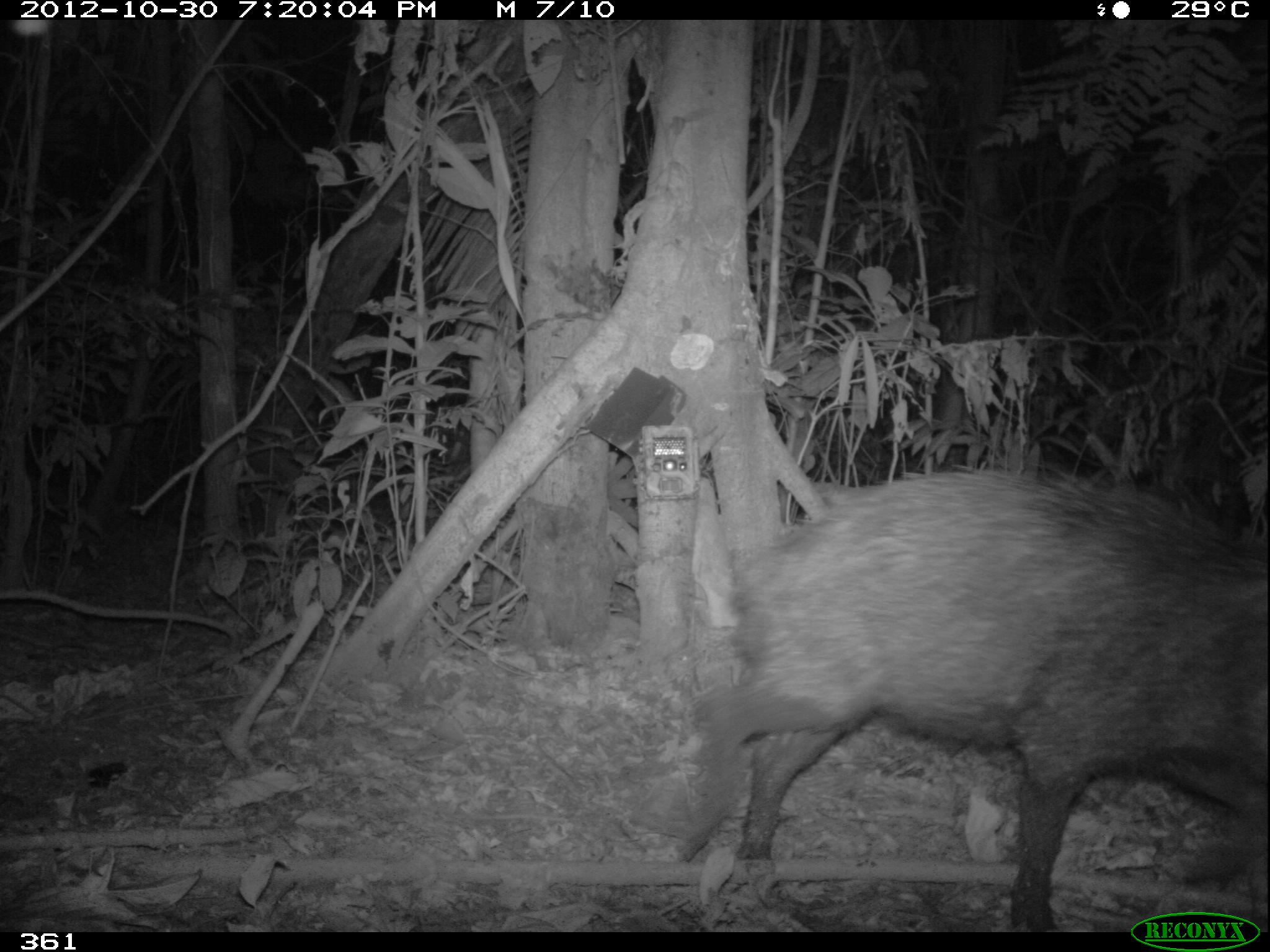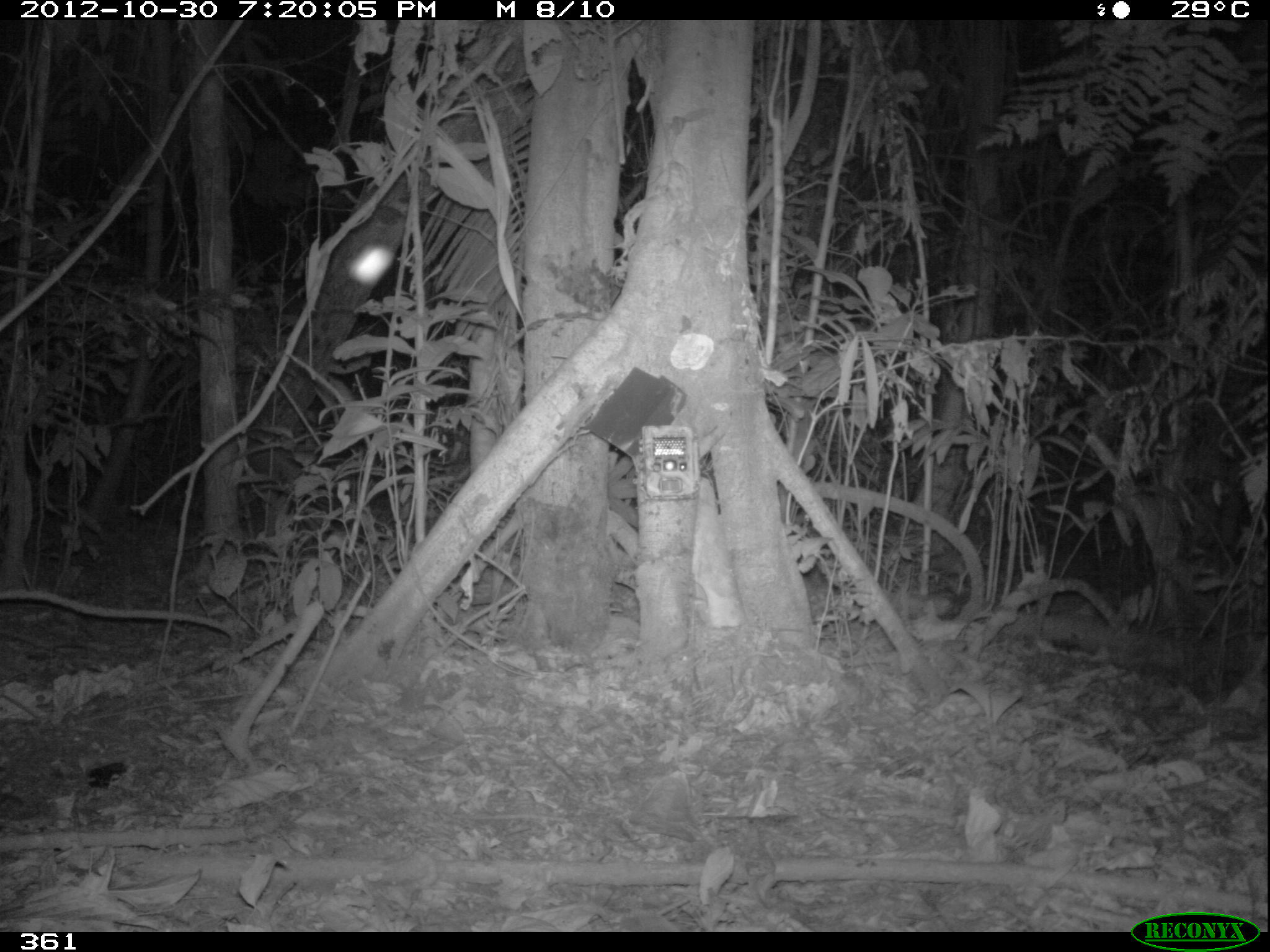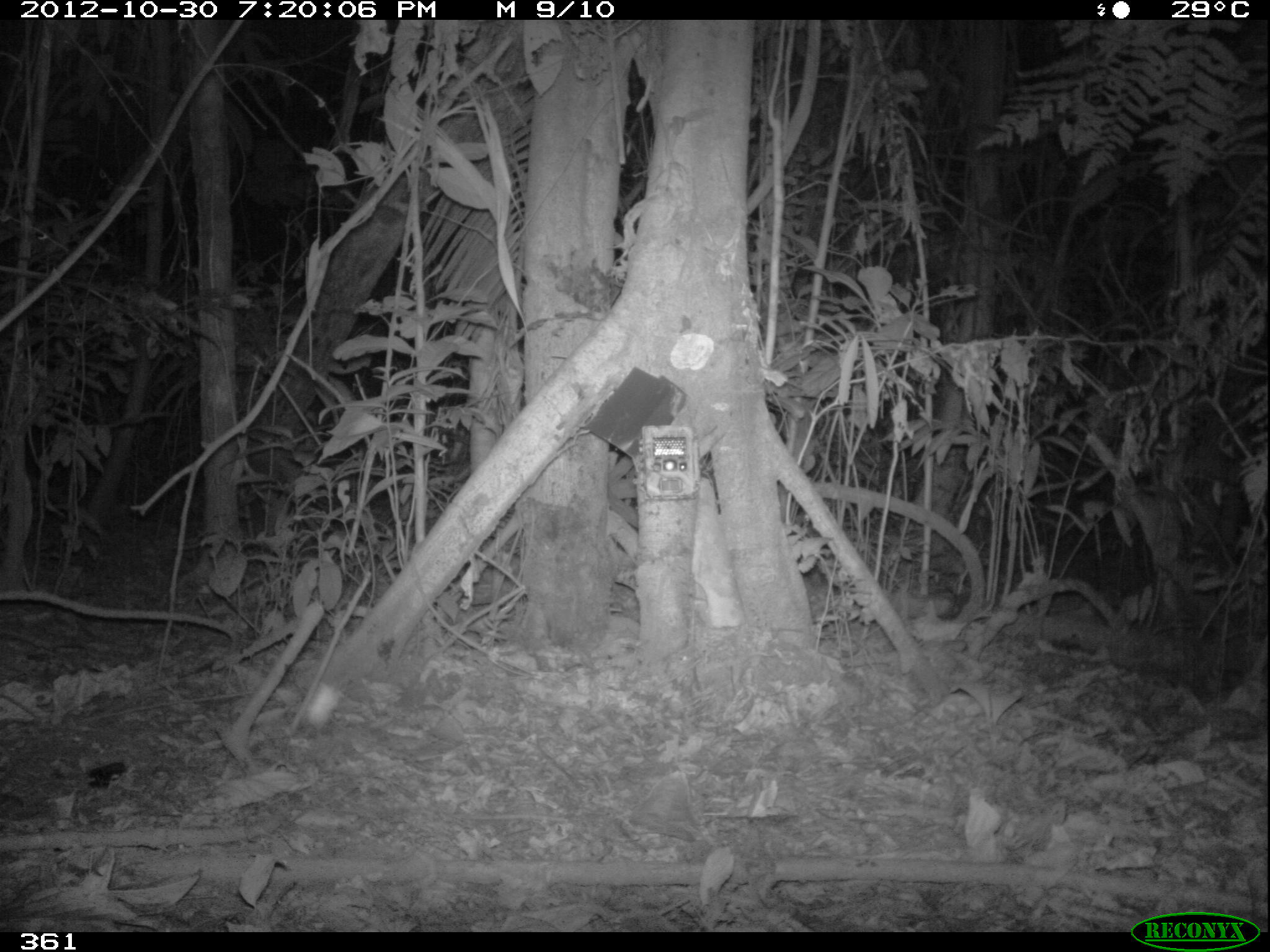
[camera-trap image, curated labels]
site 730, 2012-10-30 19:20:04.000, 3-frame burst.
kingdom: Animalia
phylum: Chordata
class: Mammalia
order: Artiodactyla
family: Tayassuidae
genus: Tayassu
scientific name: Tayassu pecari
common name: white-lipped peccary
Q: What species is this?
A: Tayassu pecari (white-lipped peccary).